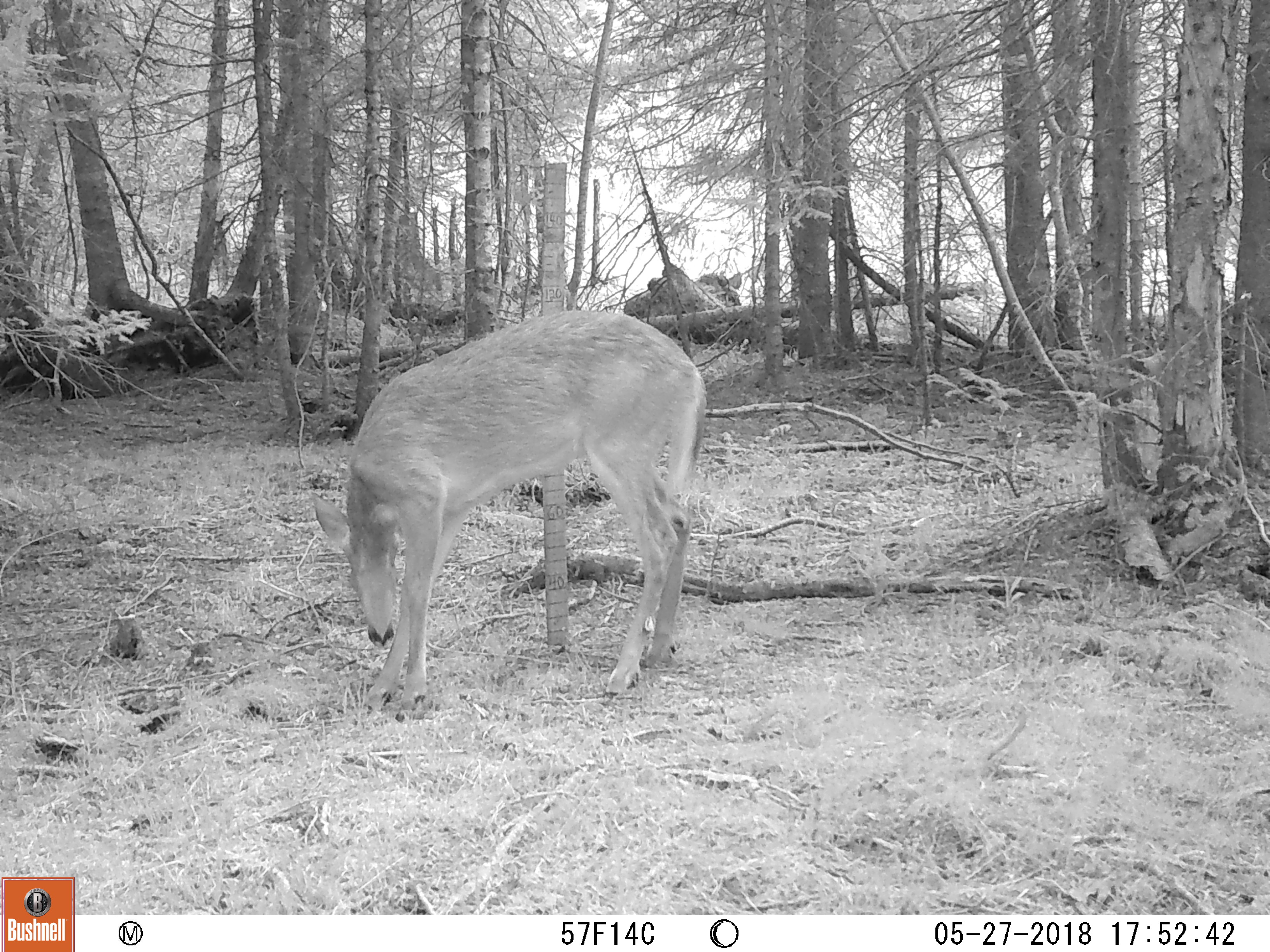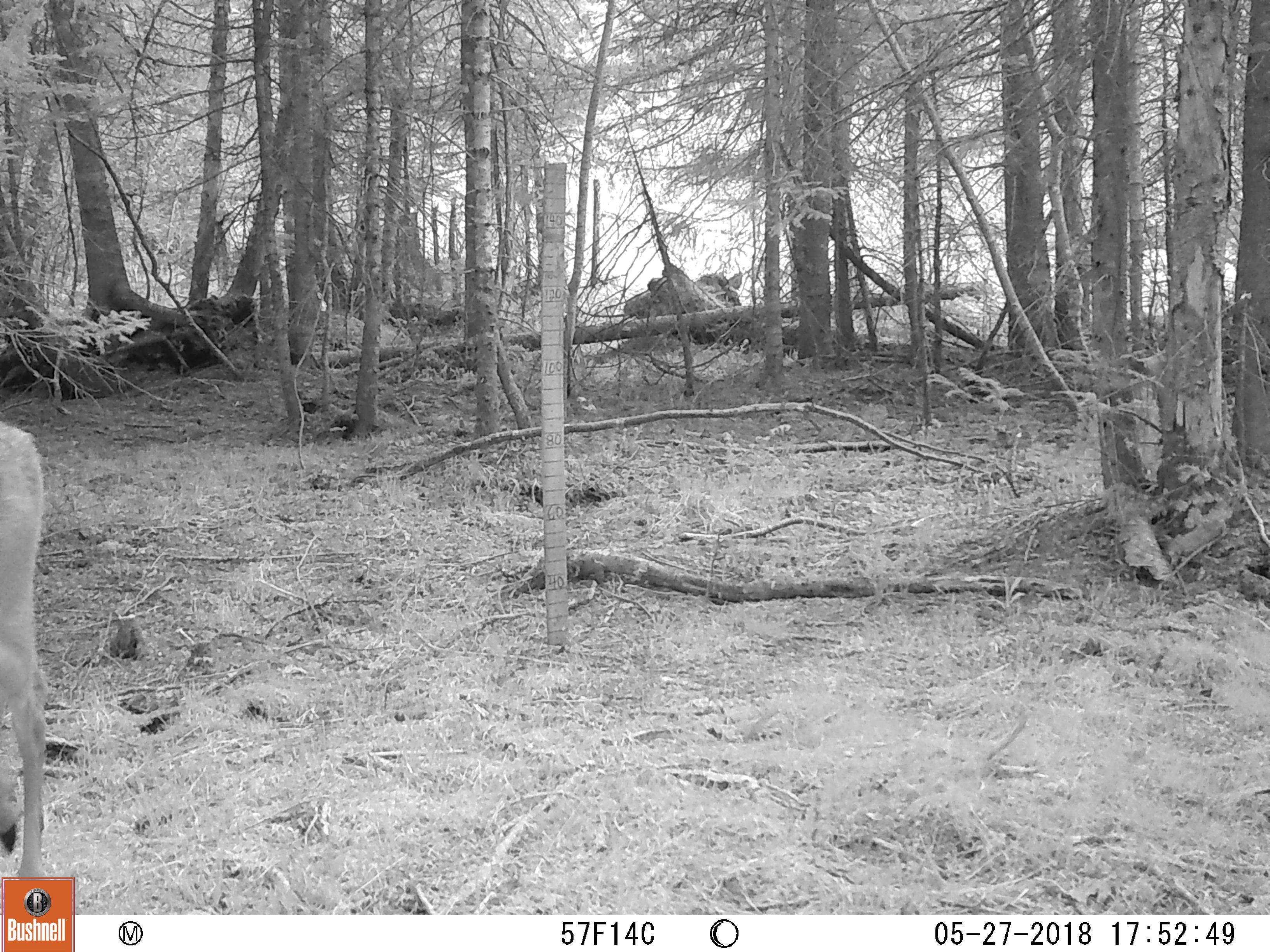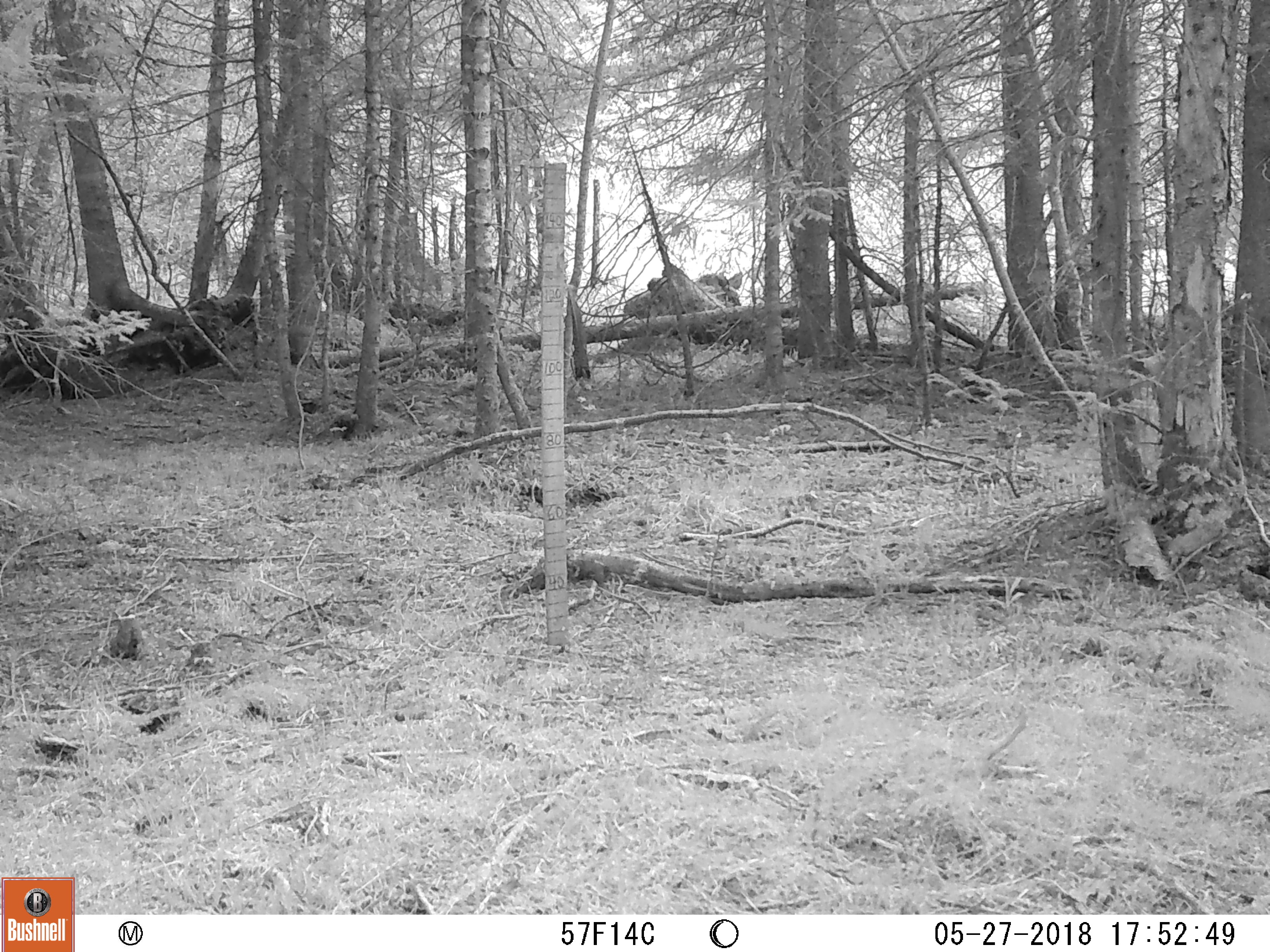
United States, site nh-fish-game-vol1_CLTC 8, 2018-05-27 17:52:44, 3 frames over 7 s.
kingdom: Animalia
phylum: Chordata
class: Mammalia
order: Artiodactyla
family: Cervidae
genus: Odocoileus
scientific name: Odocoileus virginianus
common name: white-tailed deer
White-tailed deer (Odocoileus virginianus).